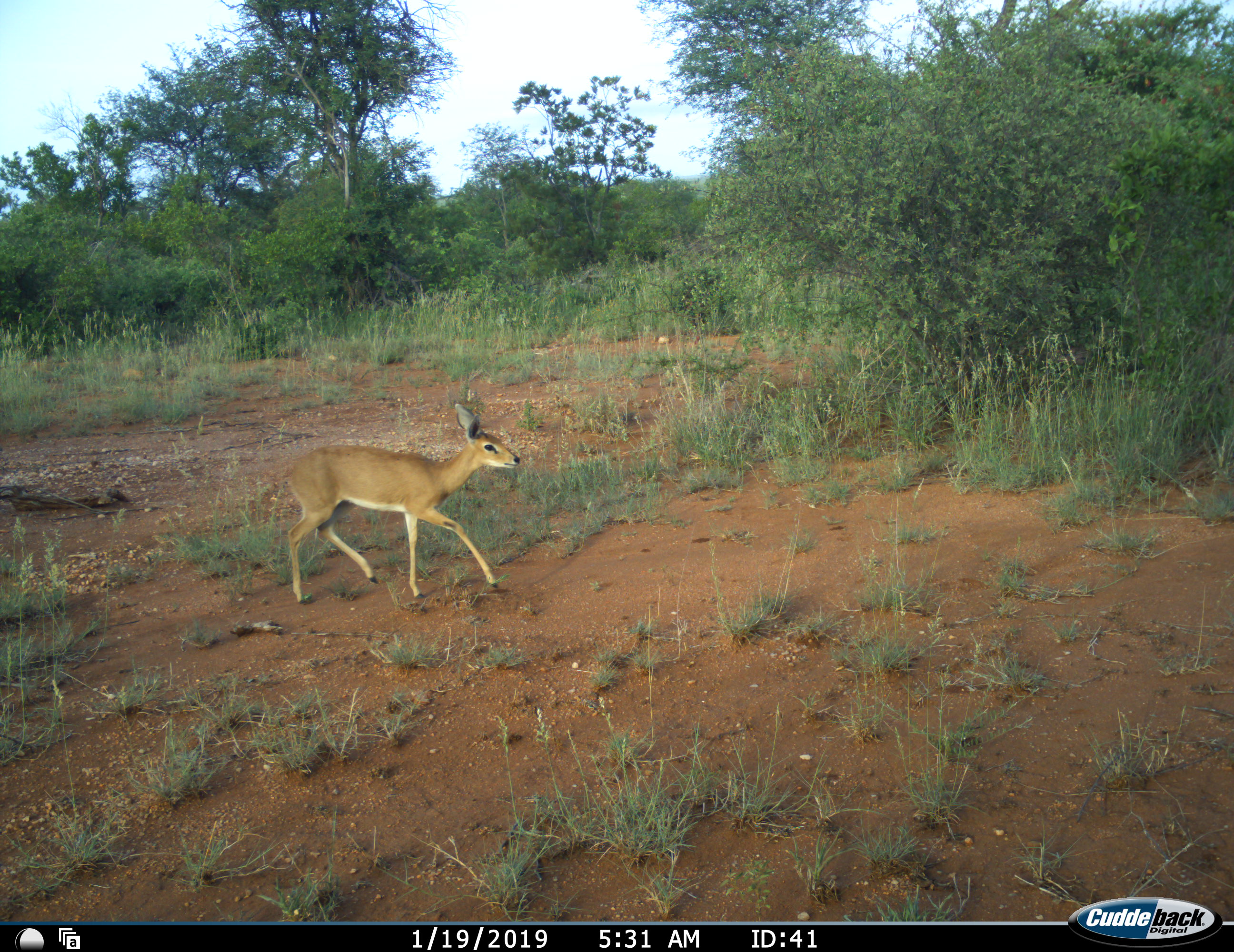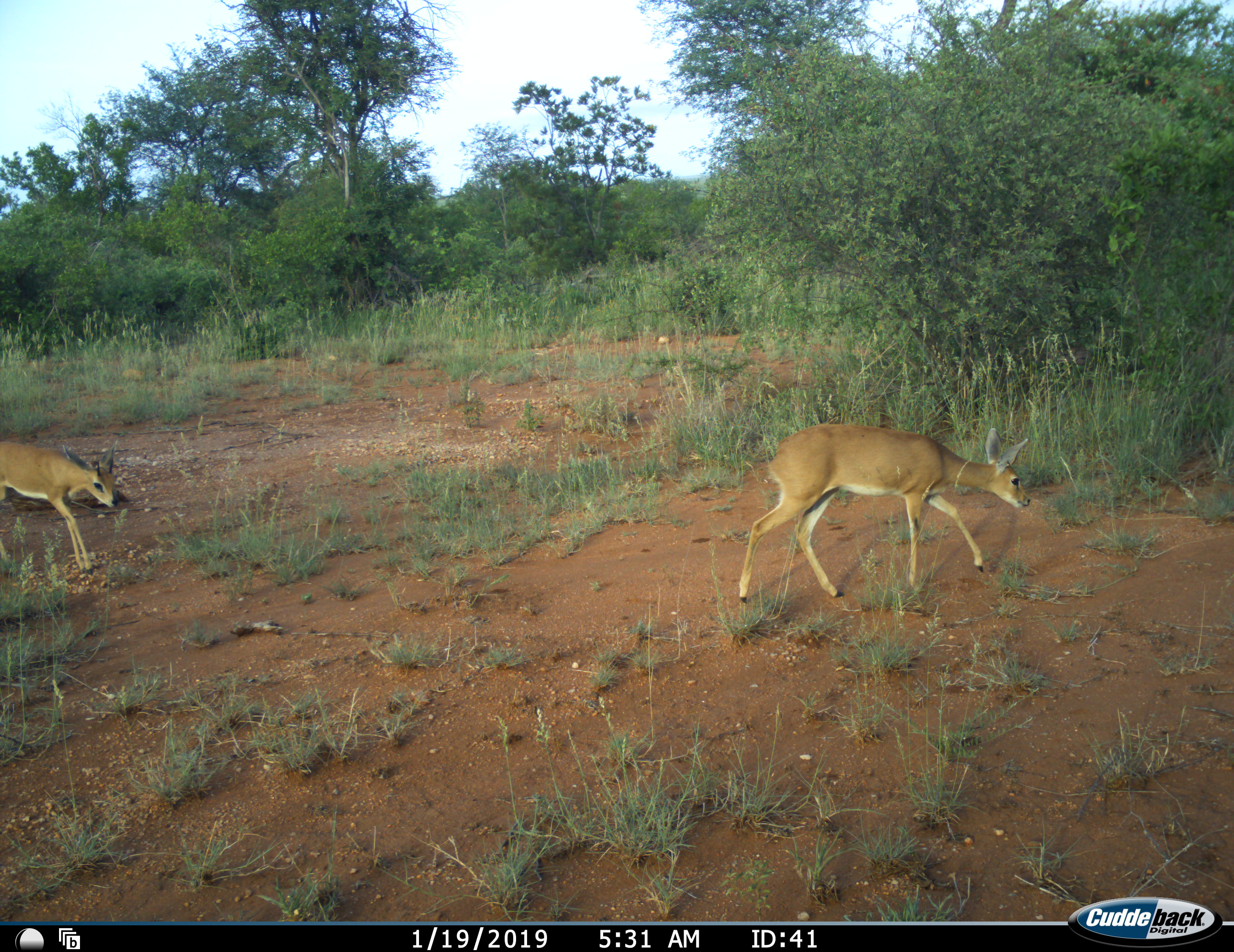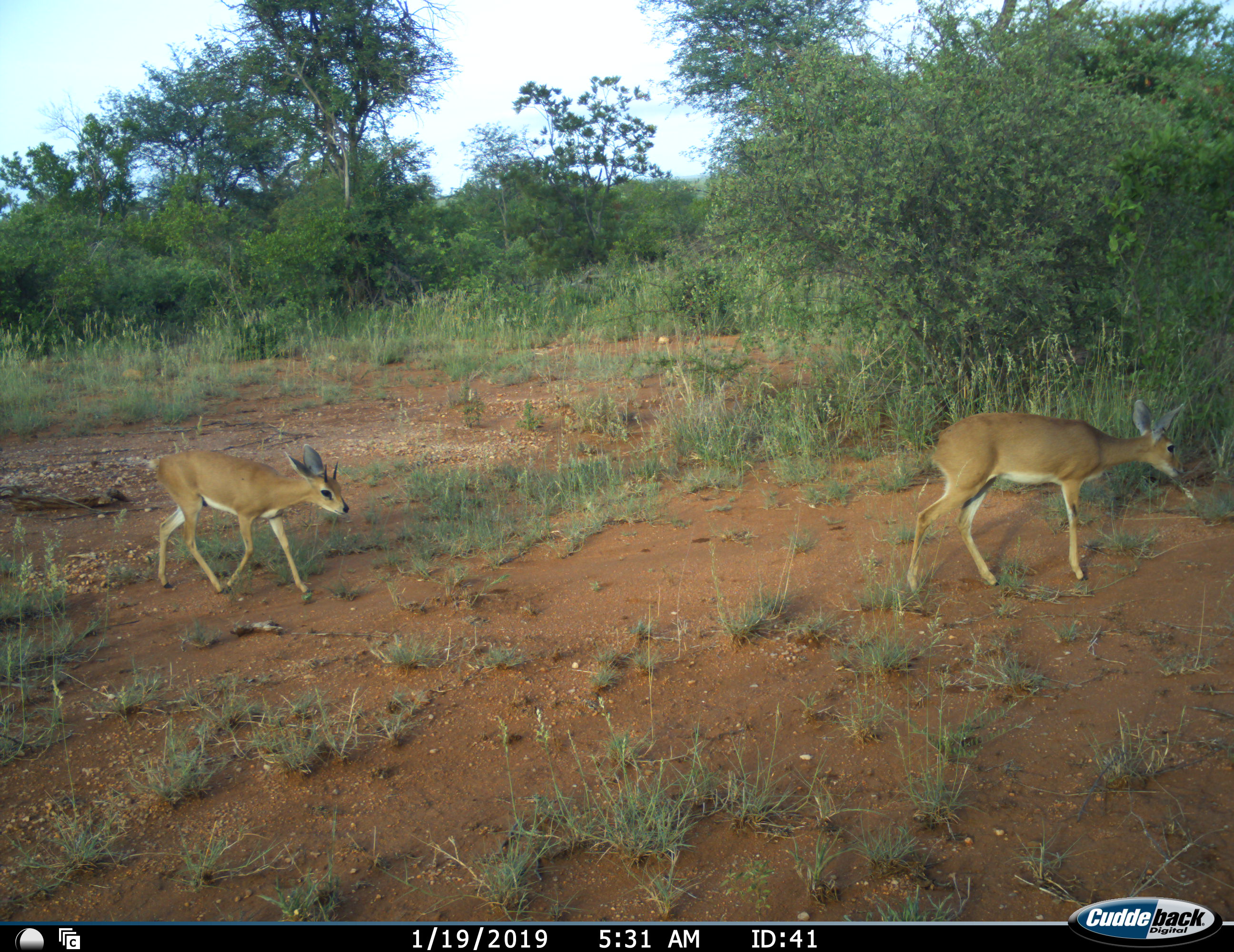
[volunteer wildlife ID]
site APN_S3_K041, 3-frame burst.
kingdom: Animalia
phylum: Chordata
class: Mammalia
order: Artiodactyla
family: Bovidae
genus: Raphicerus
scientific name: Raphicerus campestris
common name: steenbok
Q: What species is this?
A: Steenbok (Raphicerus campestris).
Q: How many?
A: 2.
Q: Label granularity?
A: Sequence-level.